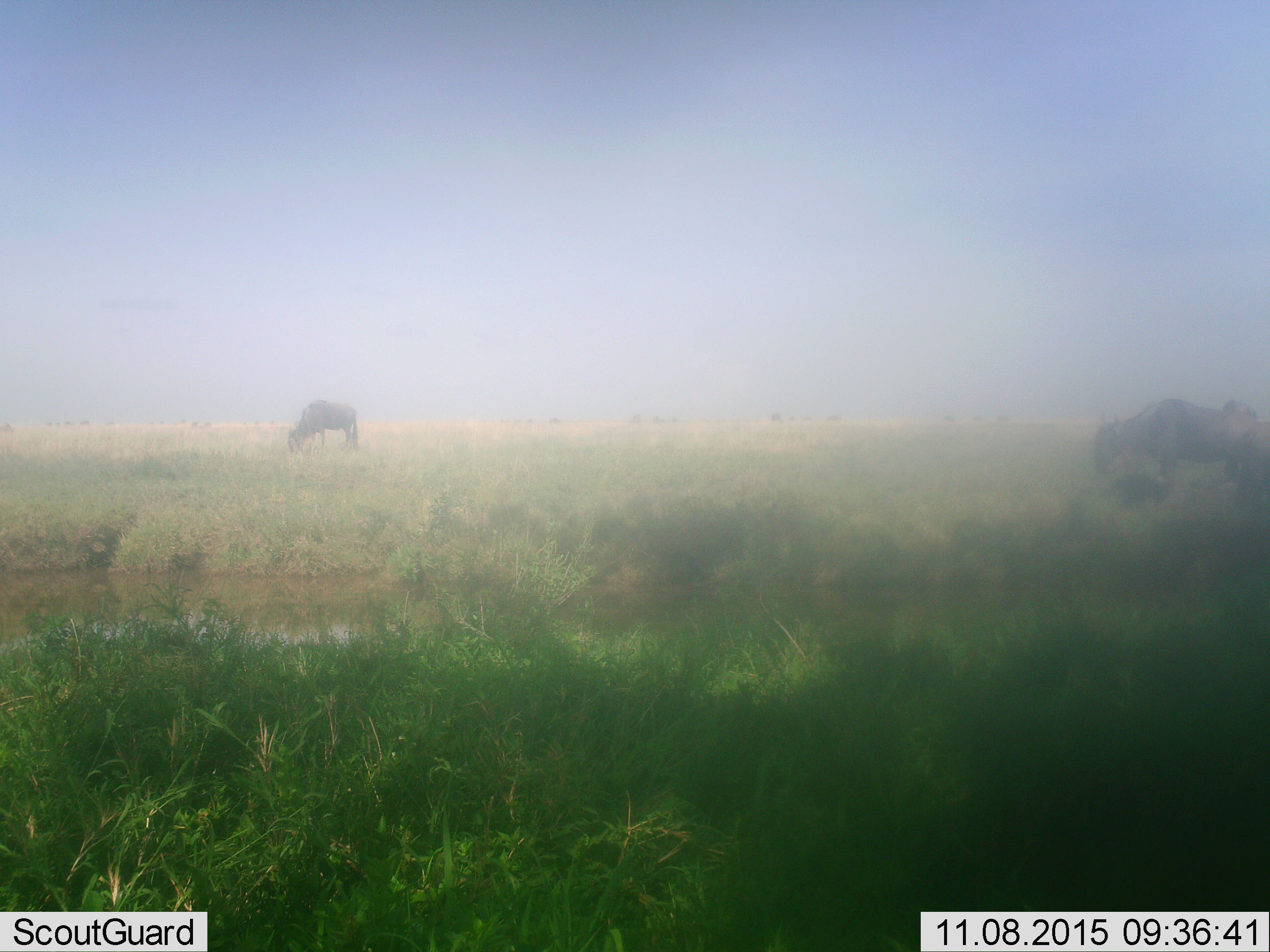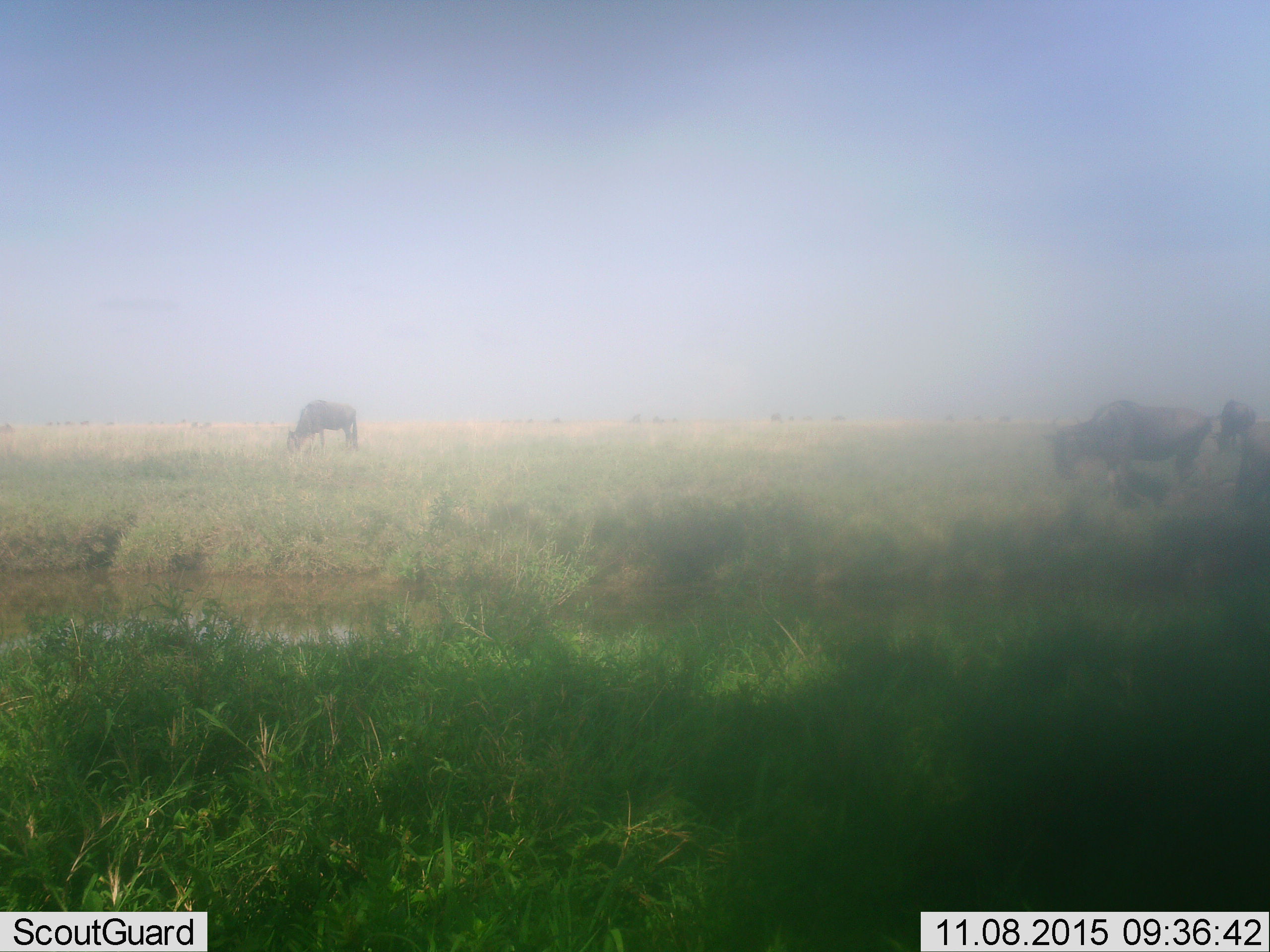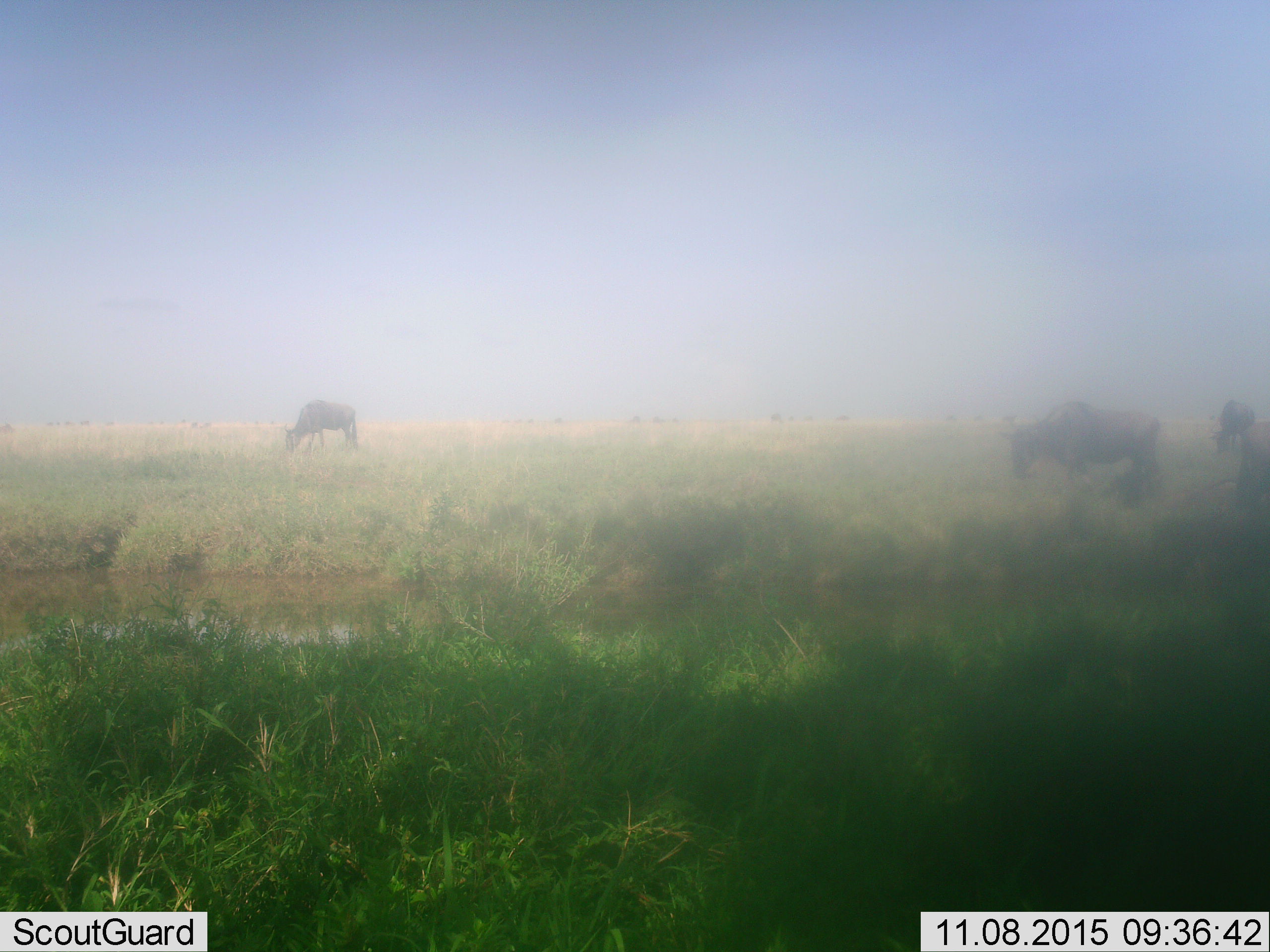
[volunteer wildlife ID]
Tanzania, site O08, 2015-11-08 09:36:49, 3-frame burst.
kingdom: Animalia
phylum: Chordata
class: Mammalia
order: Artiodactyla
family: Bovidae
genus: Connochaetes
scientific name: Connochaetes taurinus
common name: blue wildebeest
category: wildebeest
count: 4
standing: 60%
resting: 0%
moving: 100%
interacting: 0%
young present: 0%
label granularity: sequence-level